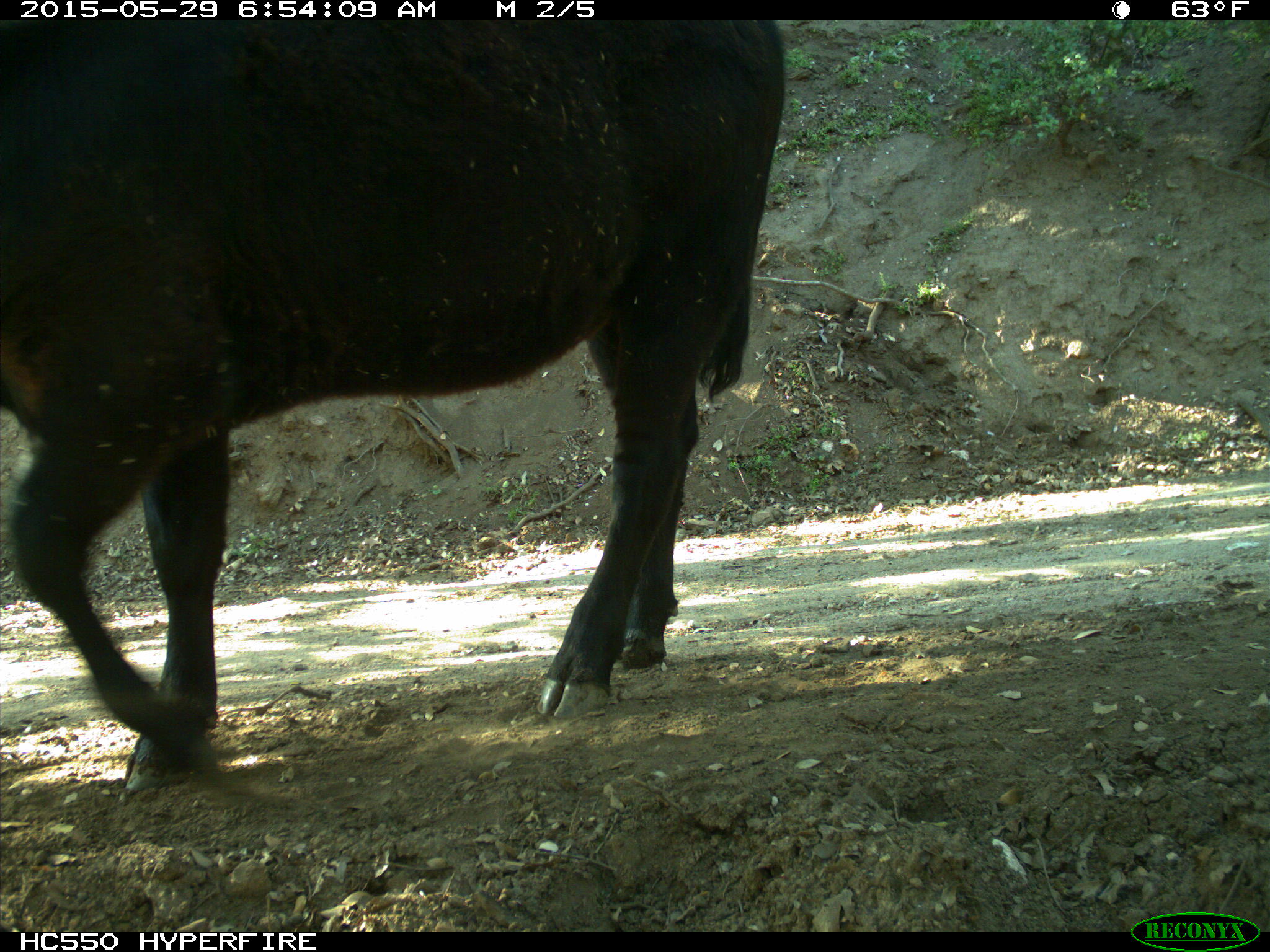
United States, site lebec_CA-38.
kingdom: Animalia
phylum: Chordata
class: Mammalia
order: Artiodactyla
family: Bovidae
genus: Bos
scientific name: Bos taurus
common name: domestic cow